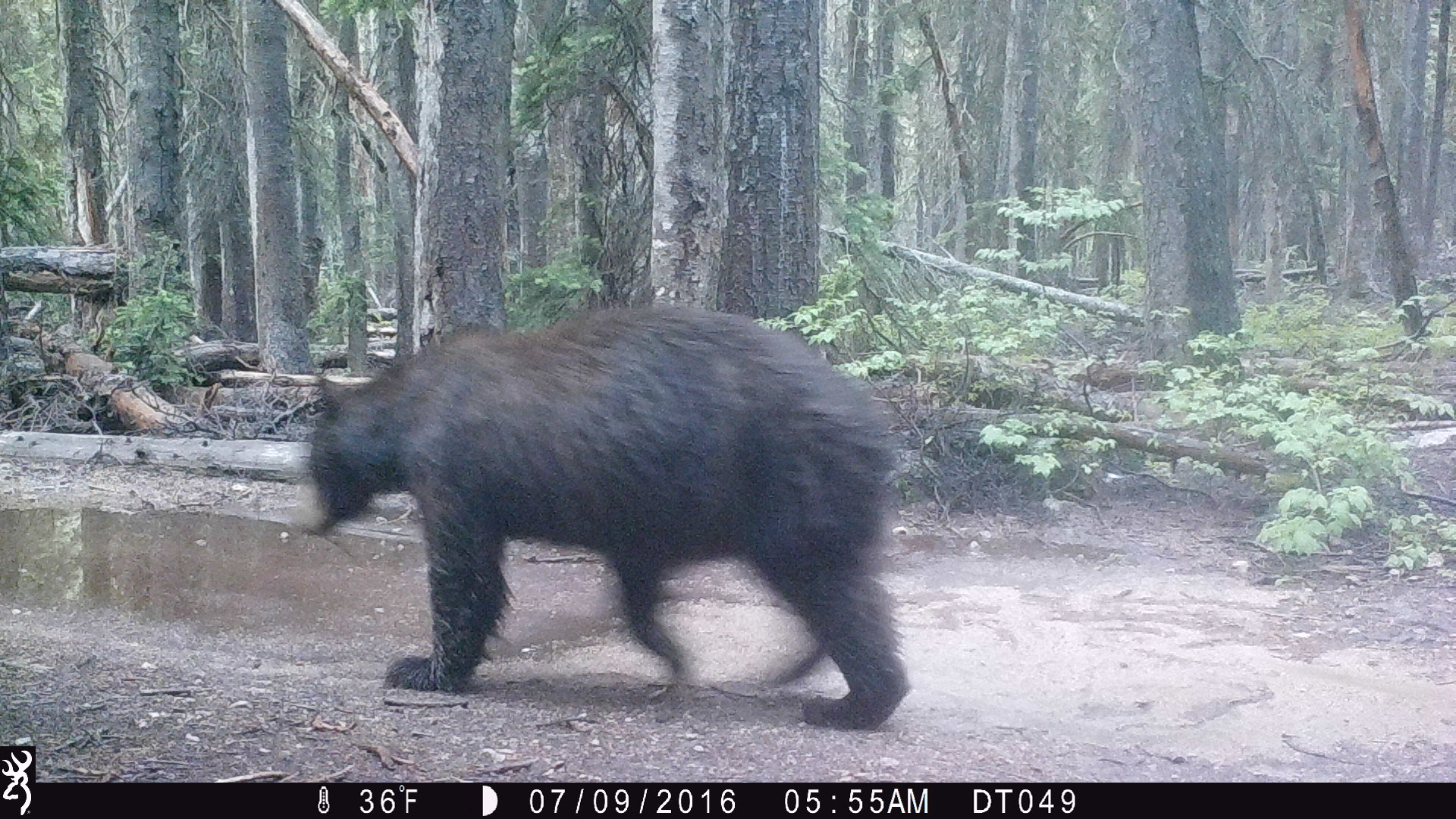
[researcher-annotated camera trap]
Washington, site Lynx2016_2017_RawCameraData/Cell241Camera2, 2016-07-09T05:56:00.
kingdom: Animalia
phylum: Chordata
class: Mammalia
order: Carnivora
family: Ursidae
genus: Ursus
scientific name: Ursus americanus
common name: american black bear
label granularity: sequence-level